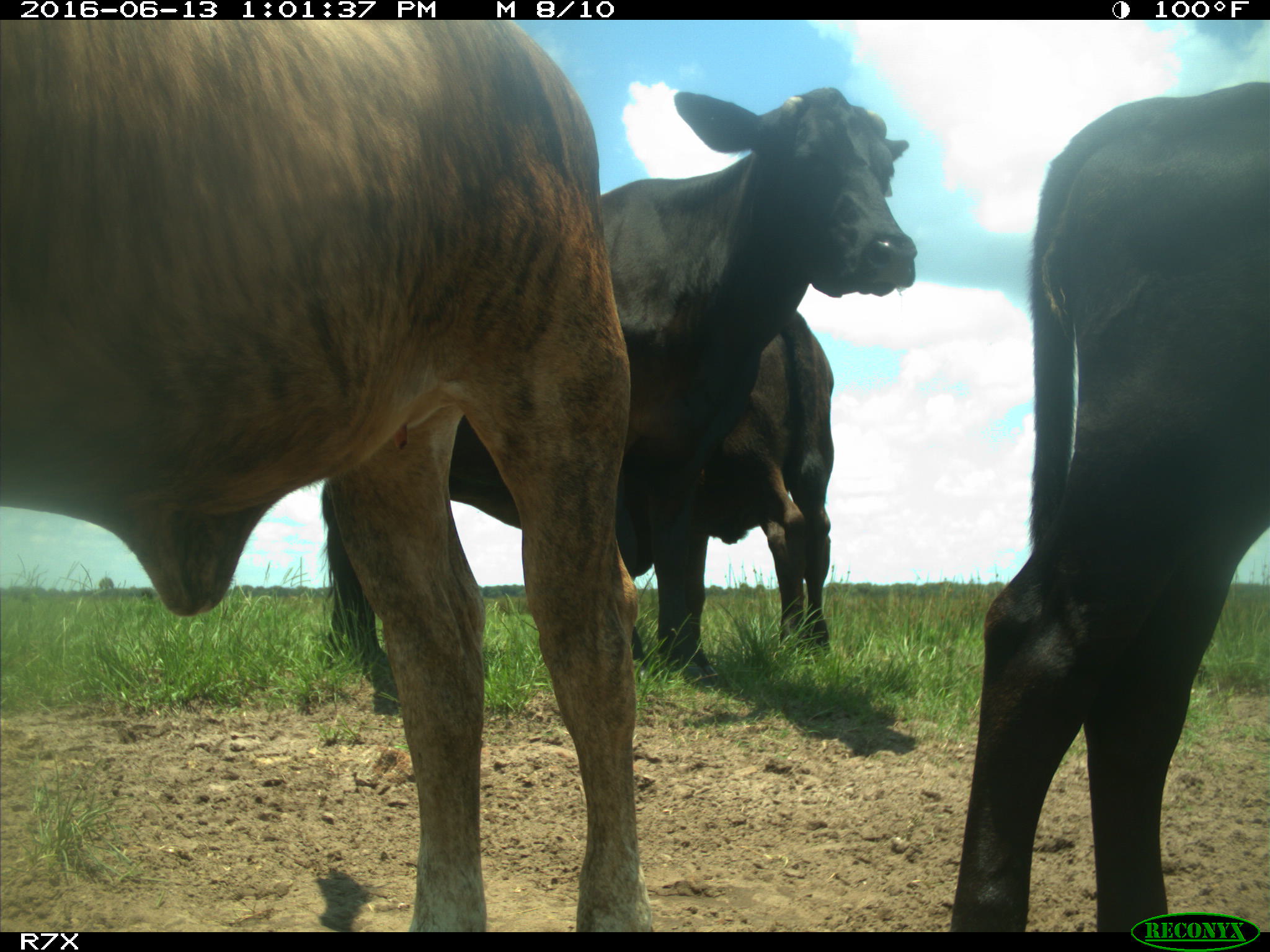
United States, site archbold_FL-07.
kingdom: Animalia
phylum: Chordata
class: Mammalia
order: Artiodactyla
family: Bovidae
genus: Bos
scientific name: Bos taurus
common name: domestic cow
Bos taurus (domestic cow).